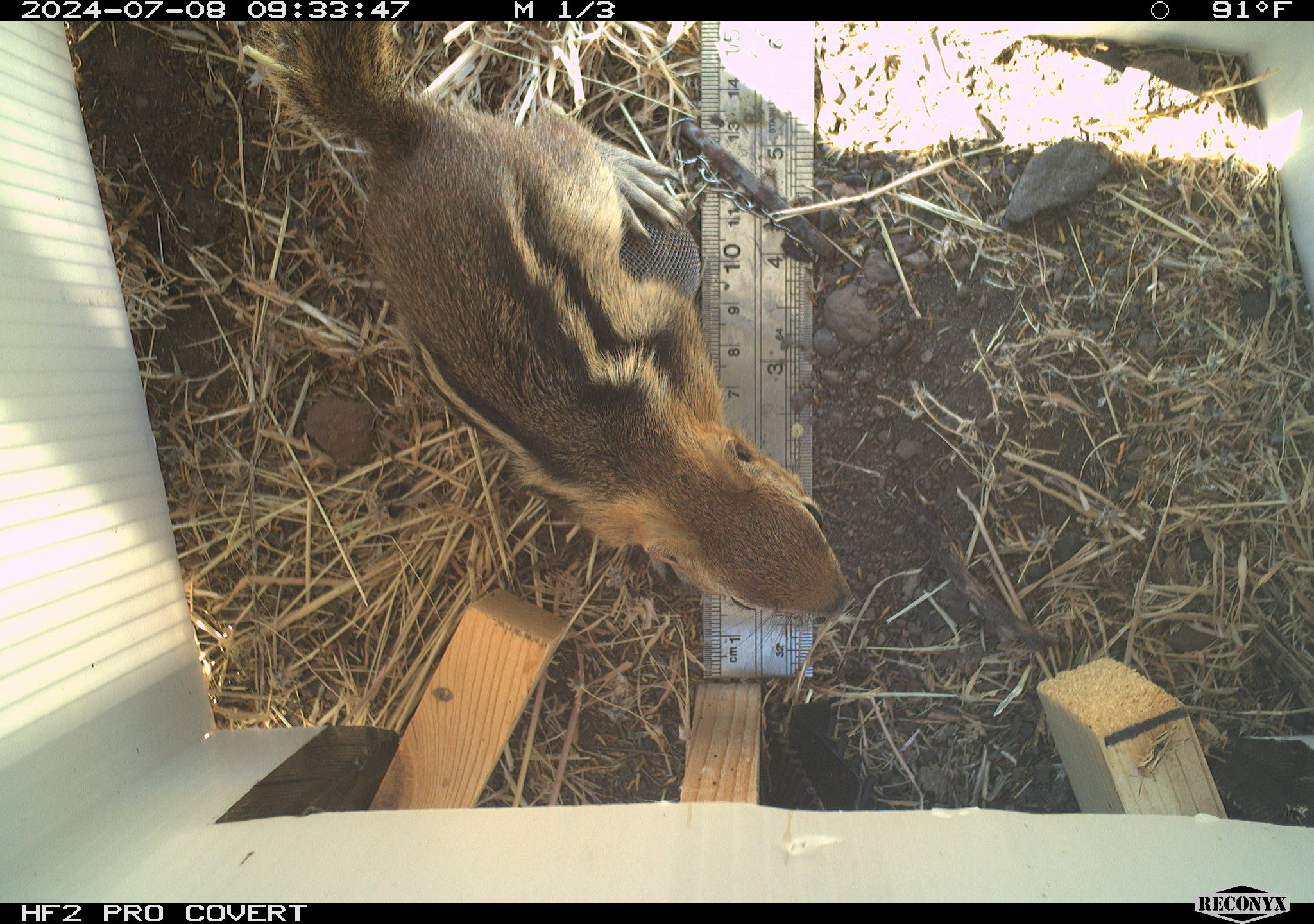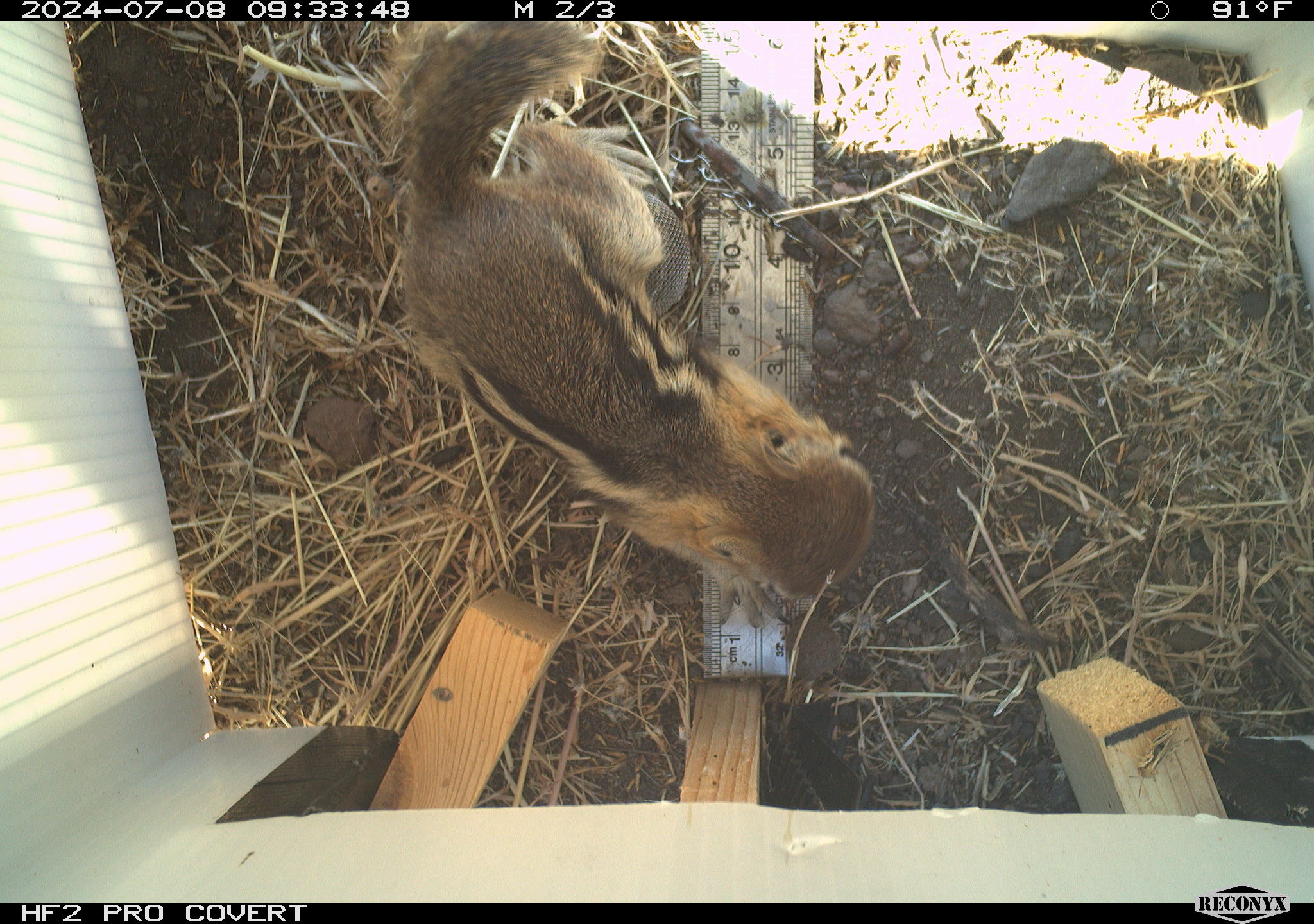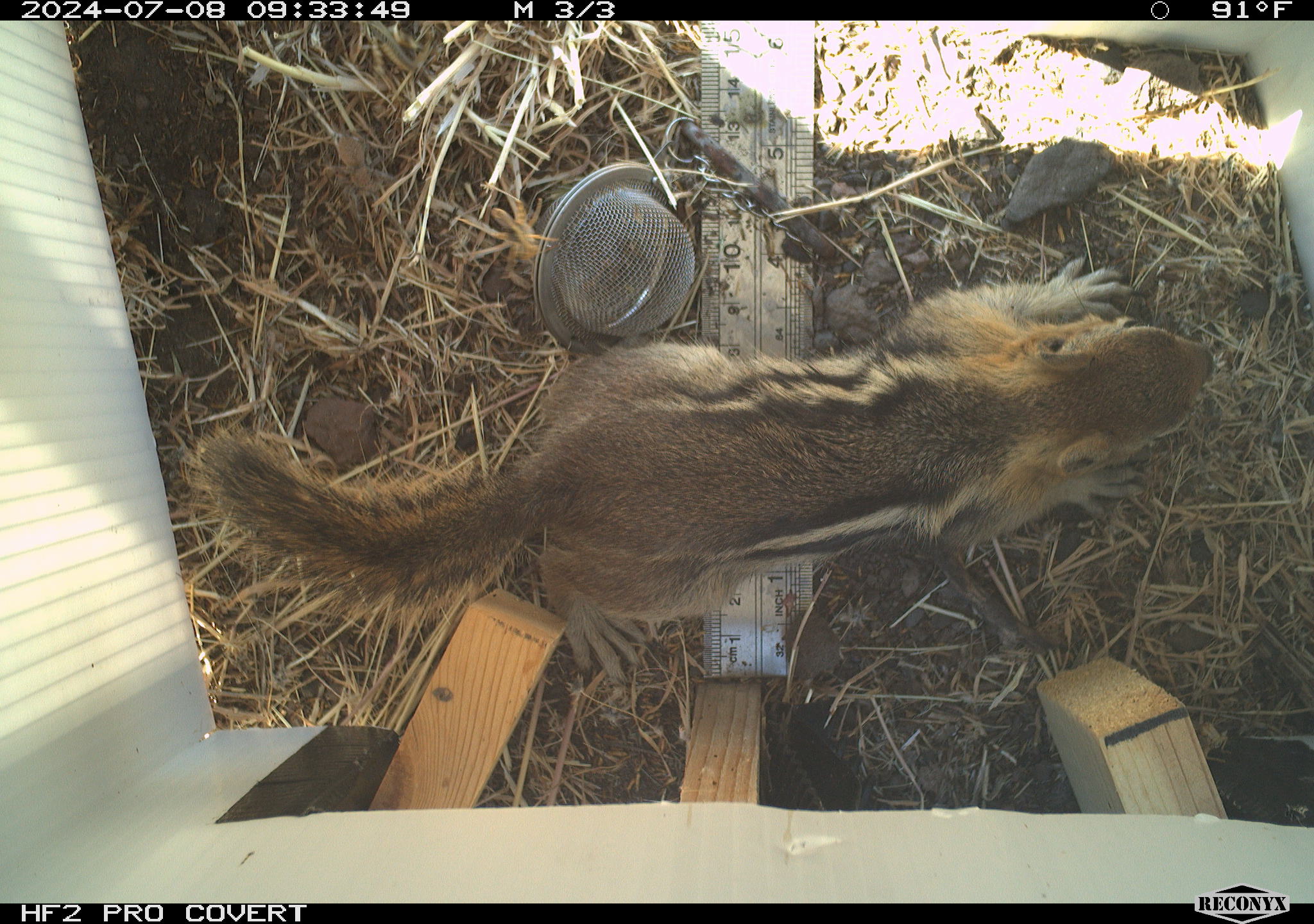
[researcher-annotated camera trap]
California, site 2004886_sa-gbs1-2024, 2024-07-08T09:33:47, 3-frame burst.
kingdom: Animalia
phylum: Chordata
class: Mammalia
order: Rodentia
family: Sciuridae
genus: Callospermophilus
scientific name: Callospermophilus lateralis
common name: golden mantled ground squirrel